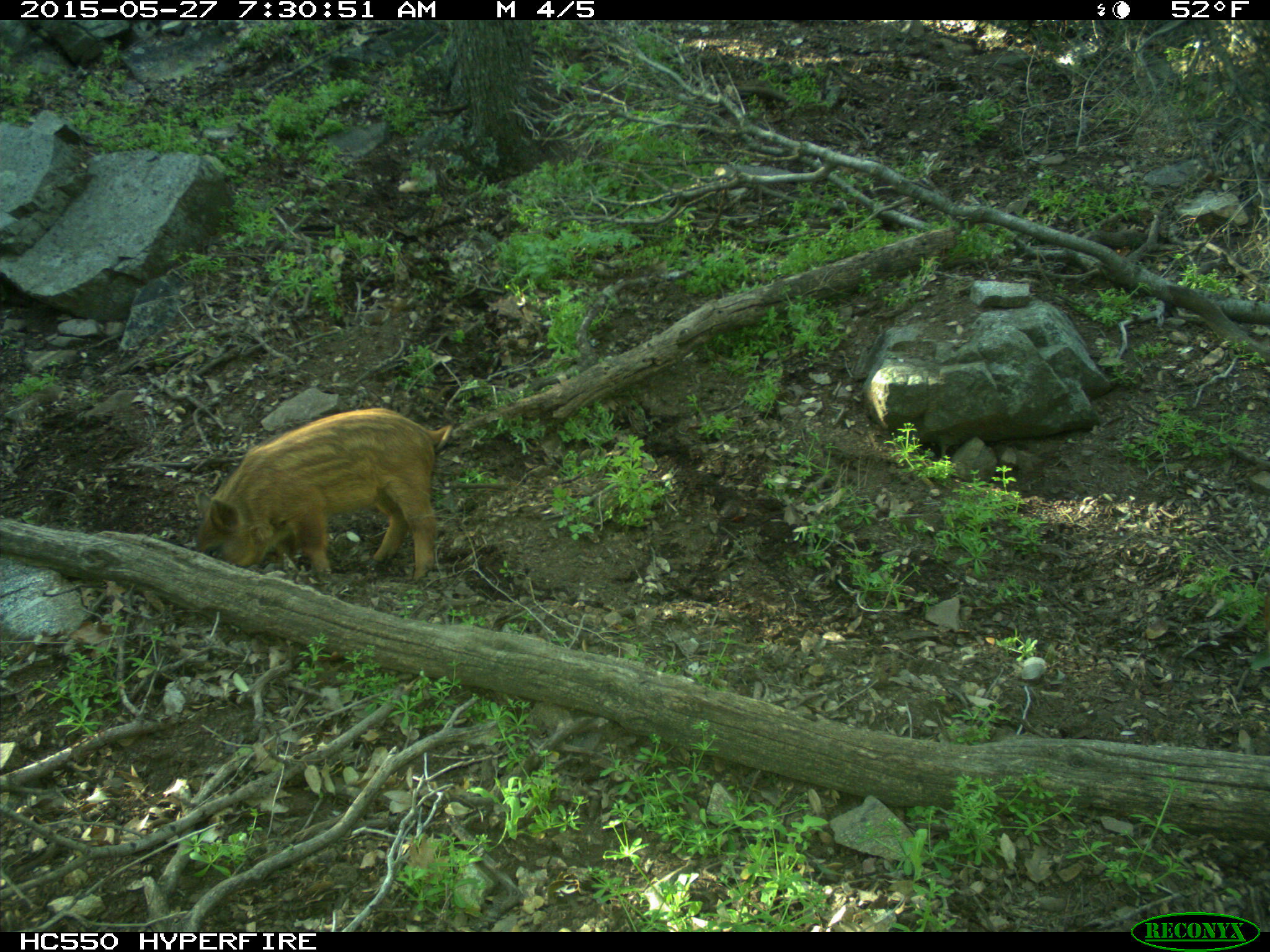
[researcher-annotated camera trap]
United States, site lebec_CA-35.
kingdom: Animalia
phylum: Chordata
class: Mammalia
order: Artiodactyla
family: Suidae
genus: Sus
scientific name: Sus scrofa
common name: wild boar